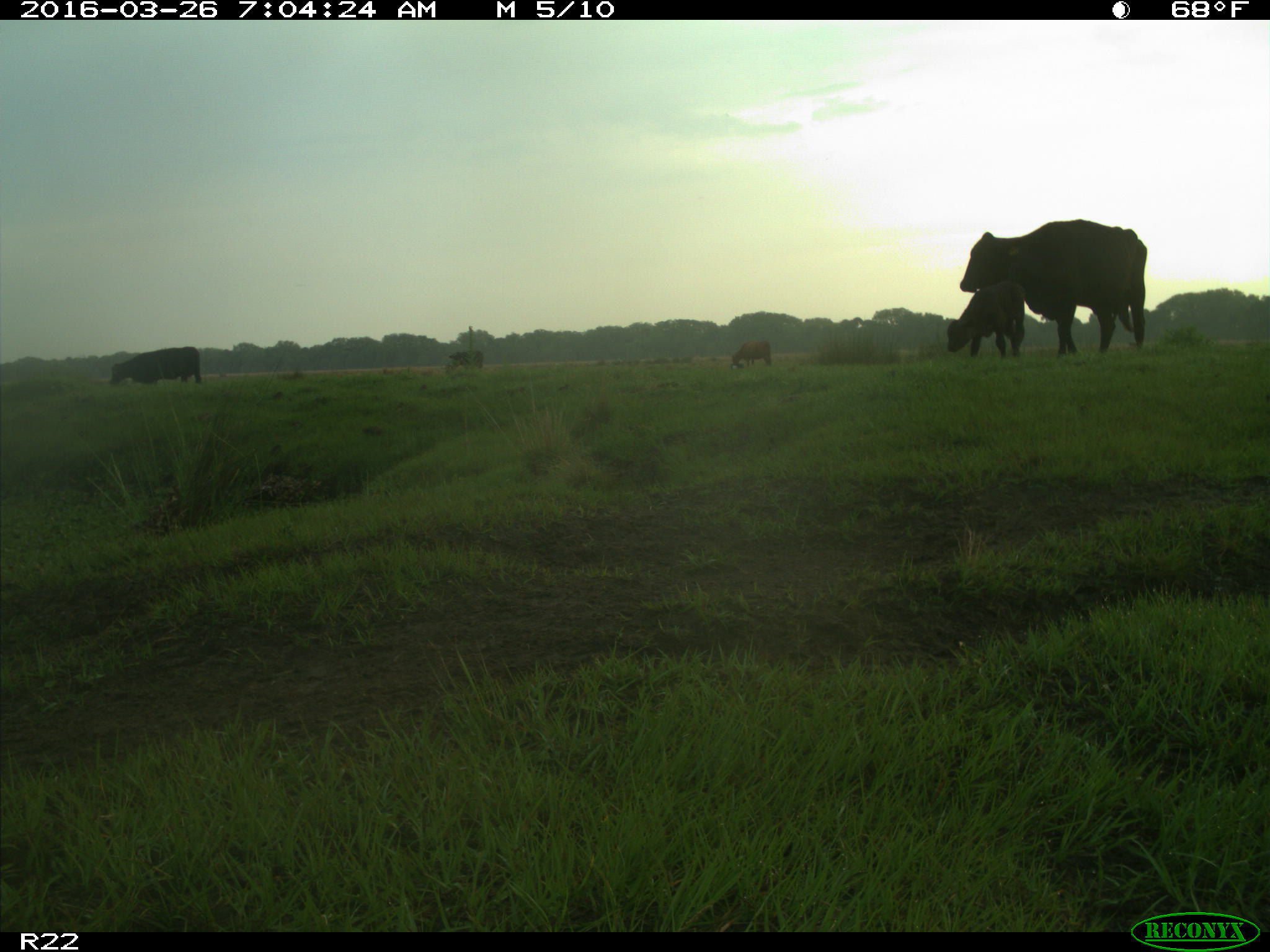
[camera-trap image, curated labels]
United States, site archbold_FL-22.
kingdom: Animalia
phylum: Chordata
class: Mammalia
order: Artiodactyla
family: Bovidae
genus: Bos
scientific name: Bos taurus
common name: domestic cow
Bos taurus (domestic cow).